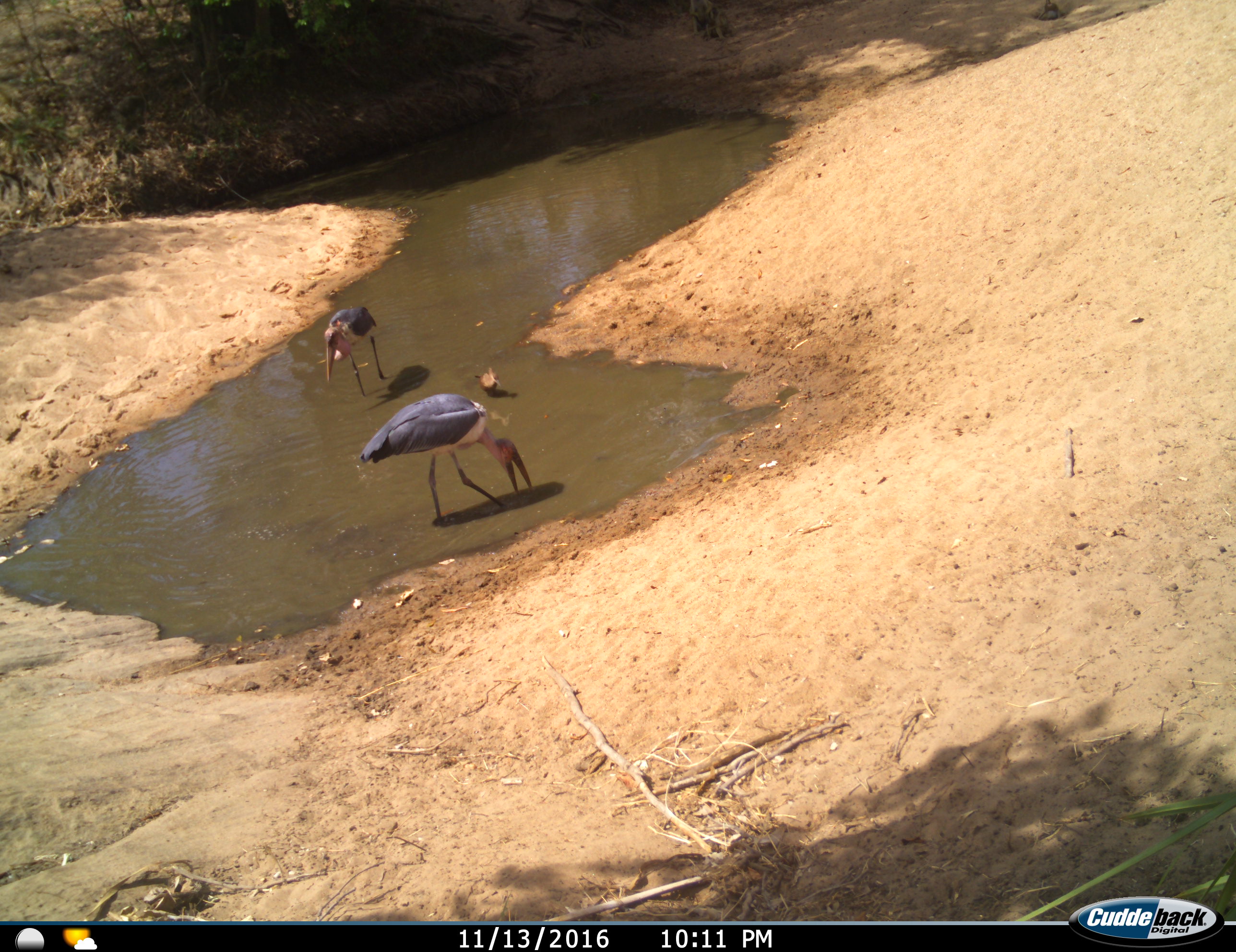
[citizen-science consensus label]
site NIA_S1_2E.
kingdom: Animalia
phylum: Chordata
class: Aves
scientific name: Aves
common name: bird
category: birdother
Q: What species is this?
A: Birdother (bird) (Aves).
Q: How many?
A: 2.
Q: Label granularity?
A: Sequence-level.